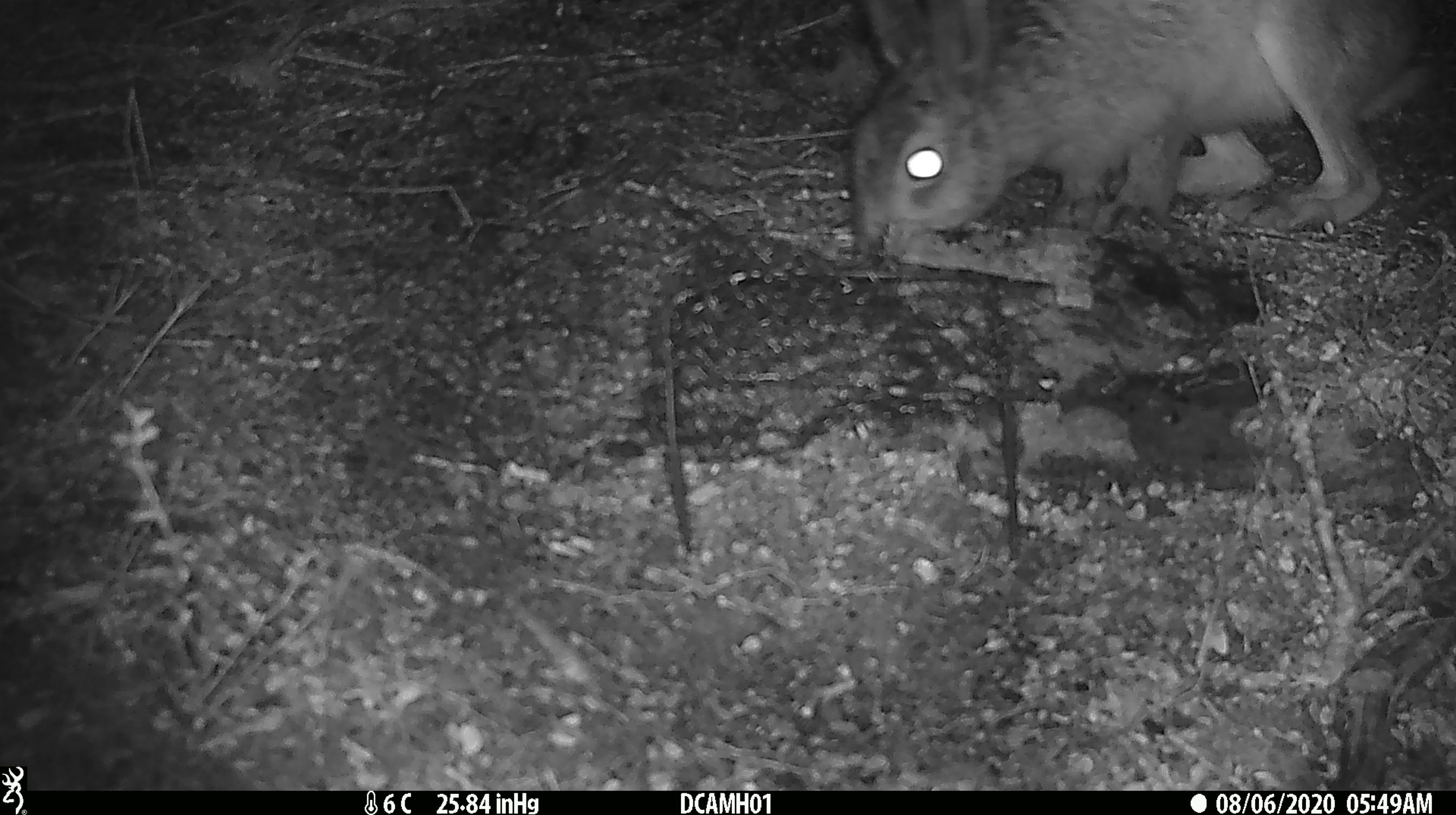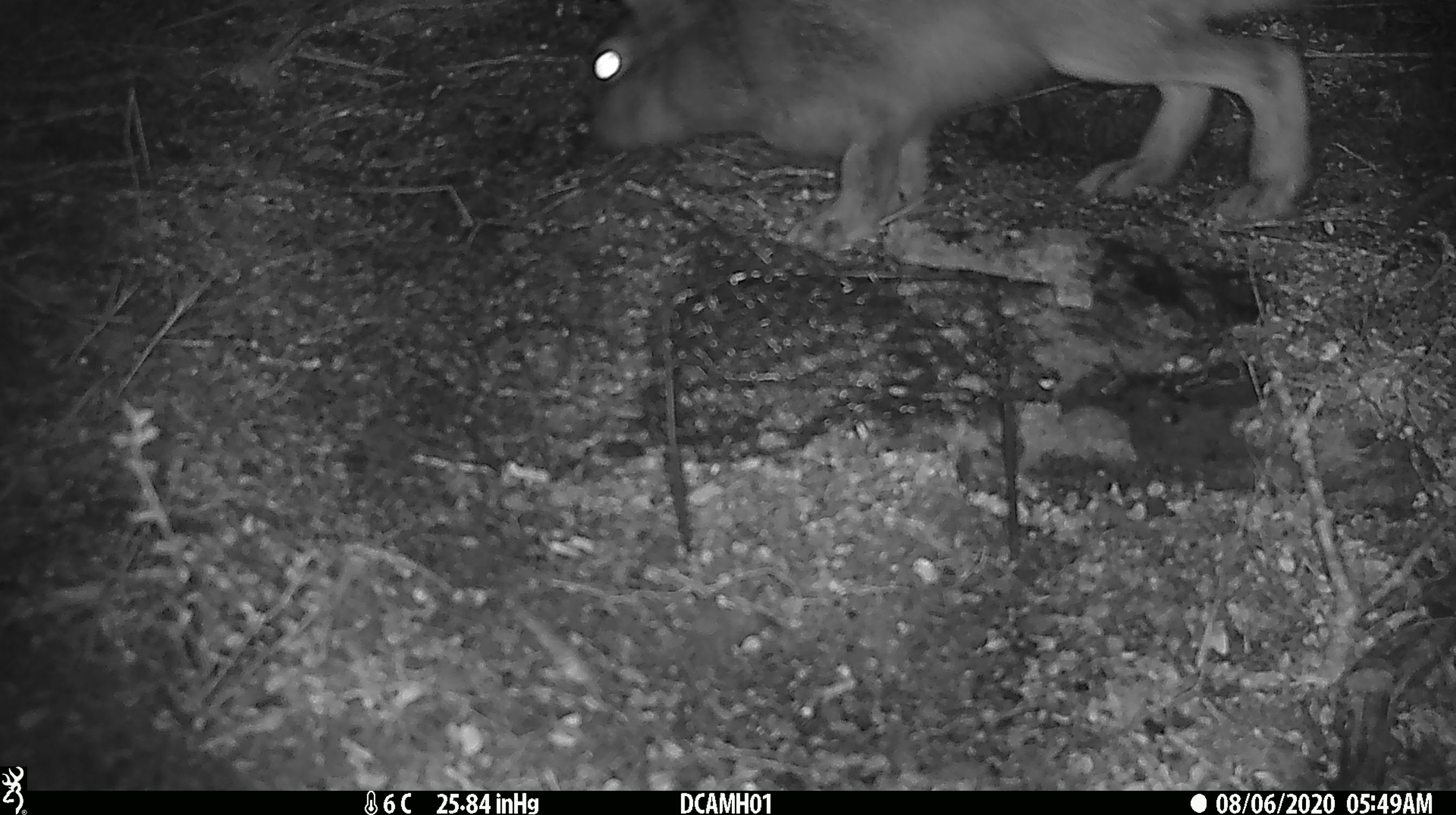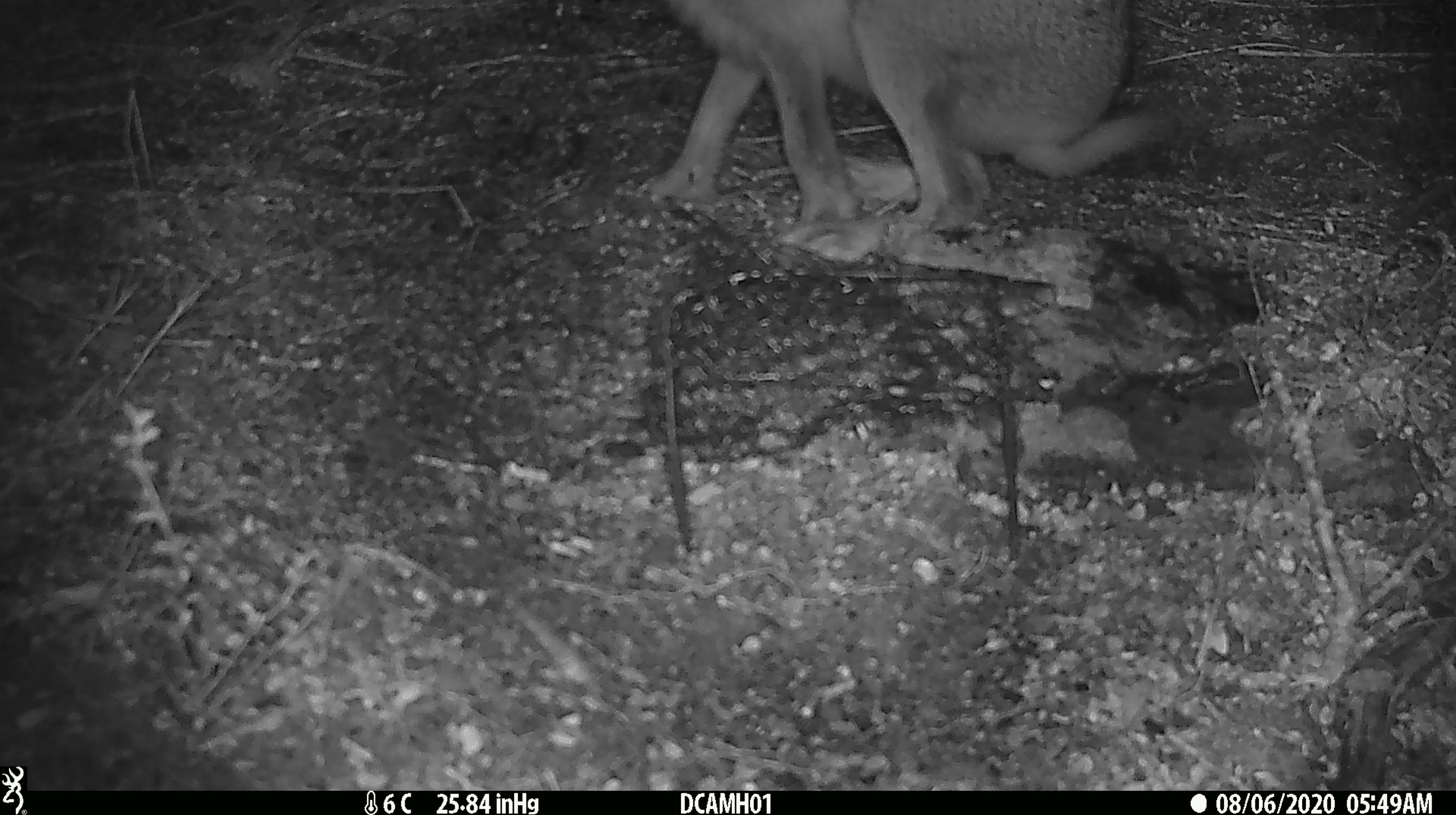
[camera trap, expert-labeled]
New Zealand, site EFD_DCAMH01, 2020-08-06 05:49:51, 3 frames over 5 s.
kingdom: Animalia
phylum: Chordata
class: Mammalia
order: Lagomorpha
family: Leporidae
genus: Lepus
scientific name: Lepus europaeus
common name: brown hare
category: hare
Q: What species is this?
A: Hare (brown hare) (Lepus europaeus).